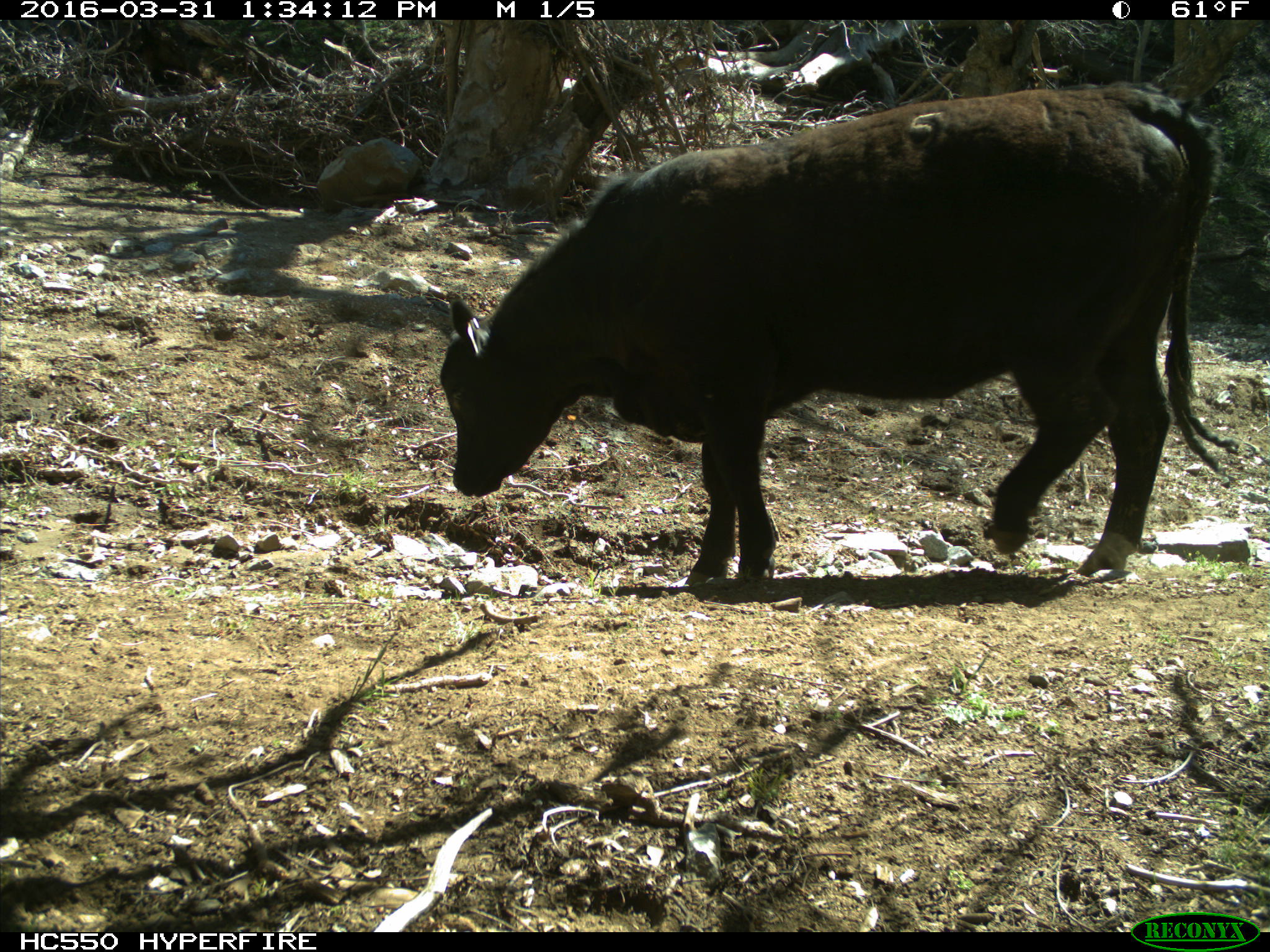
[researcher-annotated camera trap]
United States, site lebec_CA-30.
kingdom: Animalia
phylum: Chordata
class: Mammalia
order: Artiodactyla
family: Bovidae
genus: Bos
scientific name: Bos taurus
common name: domestic cow